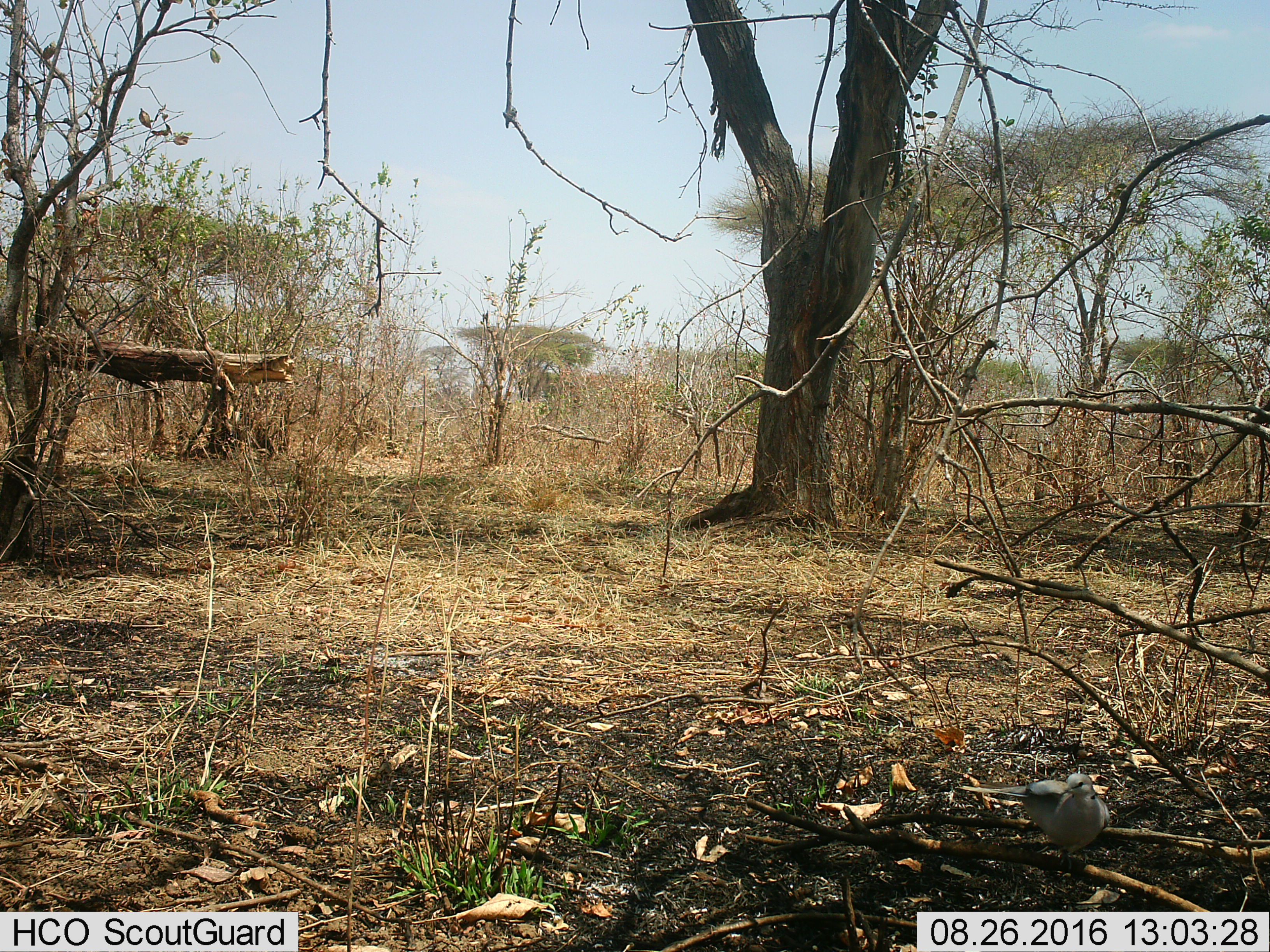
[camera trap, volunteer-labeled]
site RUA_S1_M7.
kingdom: Animalia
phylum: Chordata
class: Aves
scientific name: Aves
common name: bird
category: birdother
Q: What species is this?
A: Birdother (bird) (Aves).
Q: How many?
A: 1.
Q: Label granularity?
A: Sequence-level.